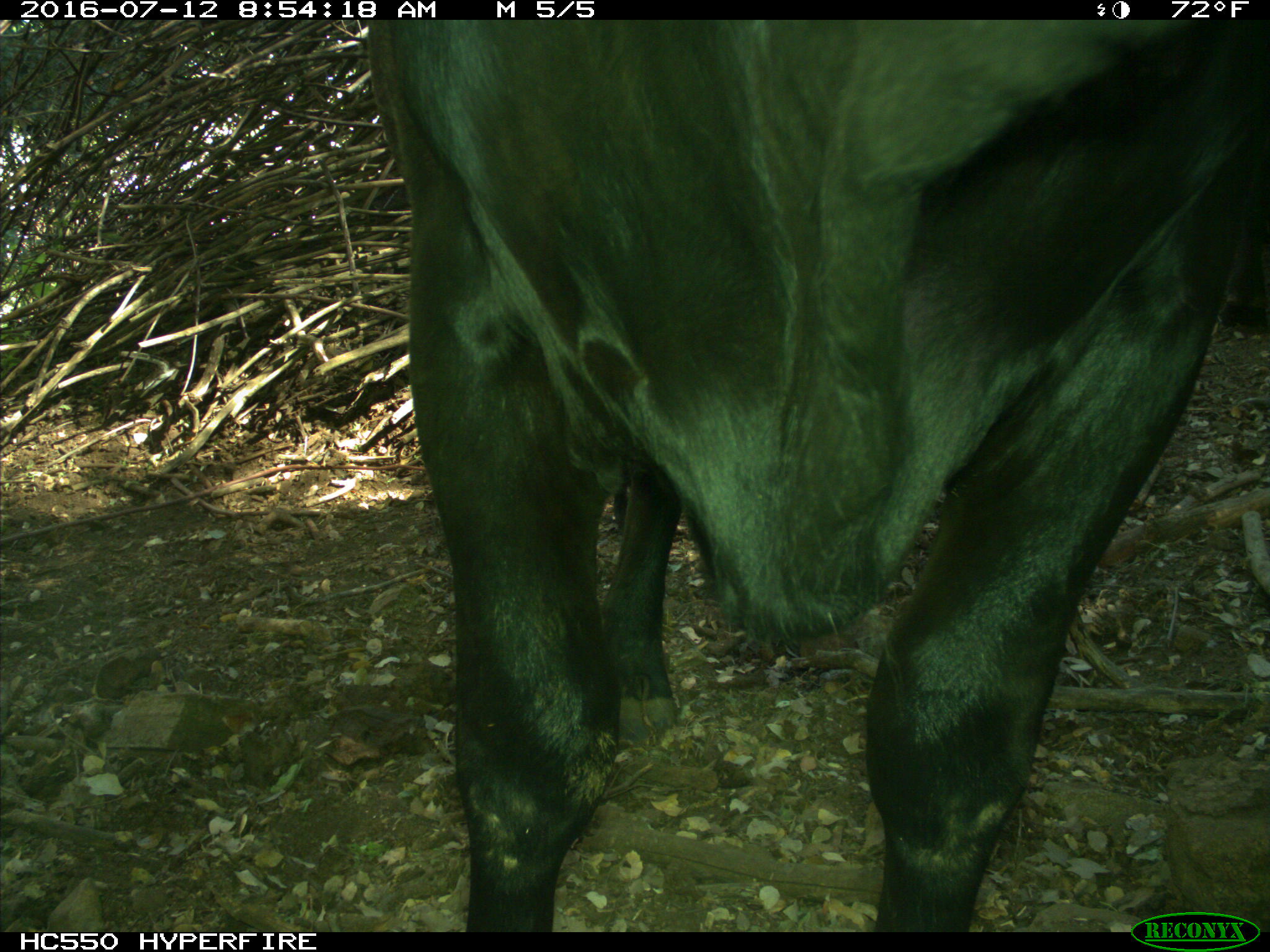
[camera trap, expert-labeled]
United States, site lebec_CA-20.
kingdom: Animalia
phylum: Chordata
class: Mammalia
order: Artiodactyla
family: Bovidae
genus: Bos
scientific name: Bos taurus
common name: domestic cow